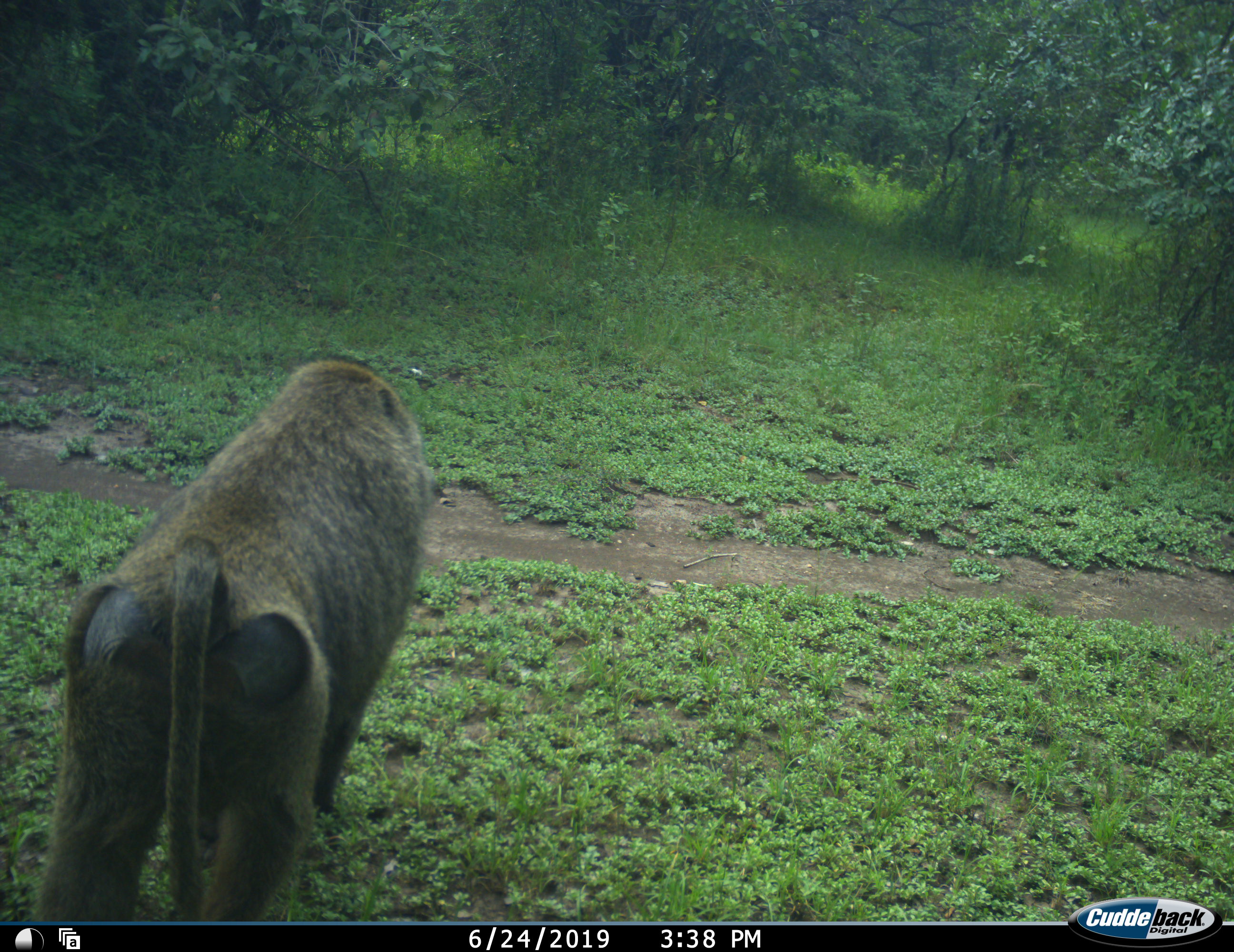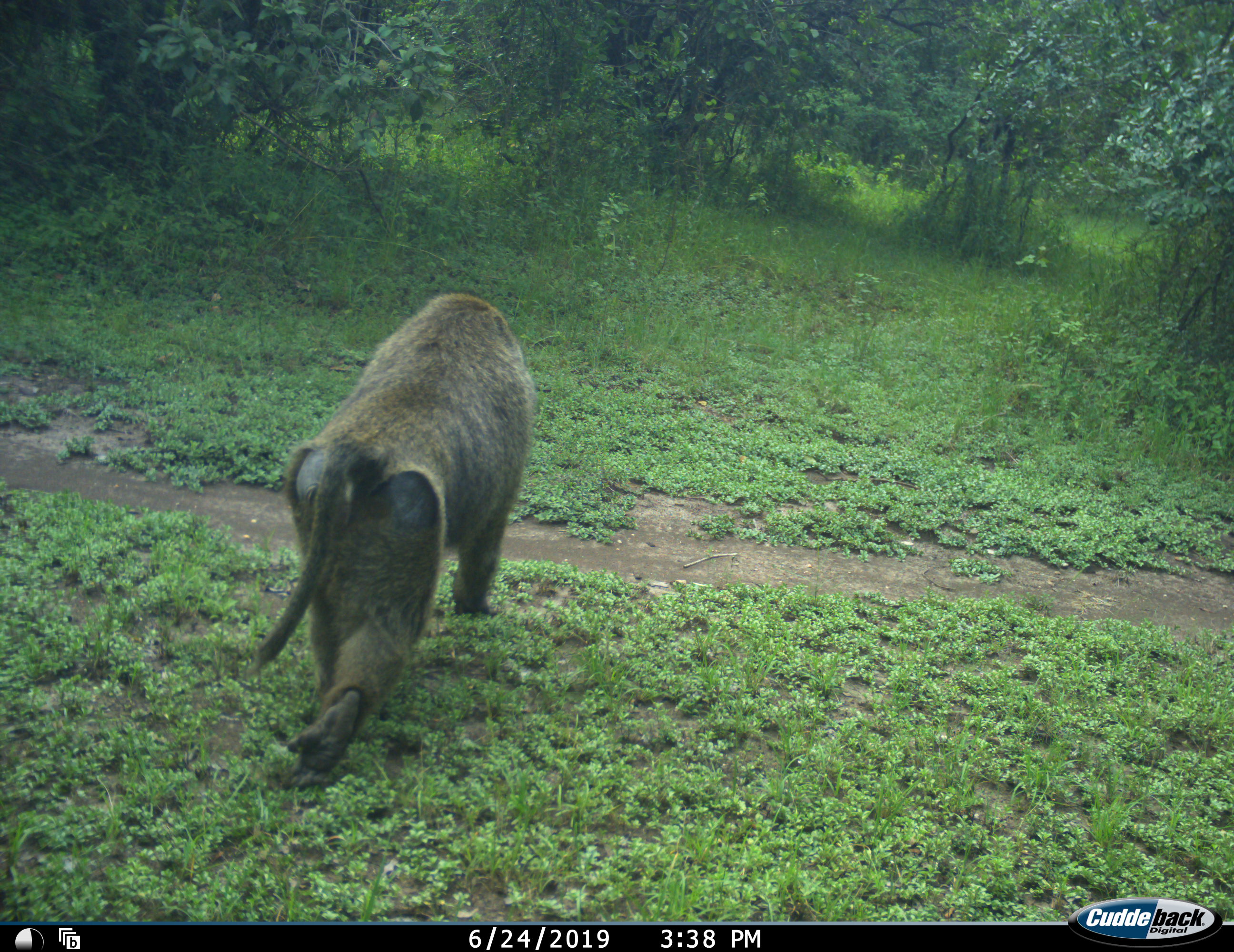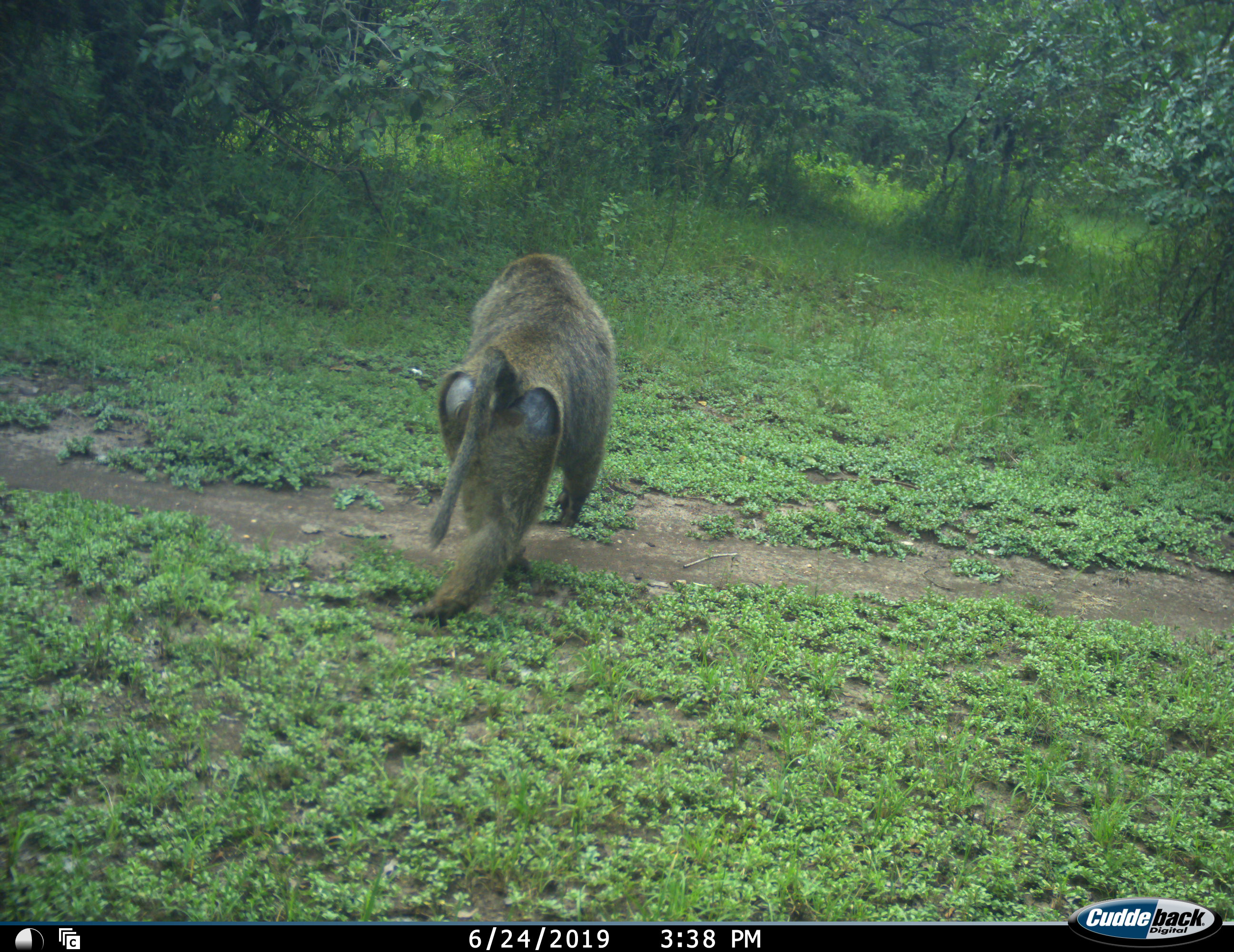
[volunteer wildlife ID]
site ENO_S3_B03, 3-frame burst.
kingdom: Animalia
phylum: Chordata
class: Mammalia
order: Primates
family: Cercopithecidae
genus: Papio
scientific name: Papio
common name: baboon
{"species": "baboon (Papio)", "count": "1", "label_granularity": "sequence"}